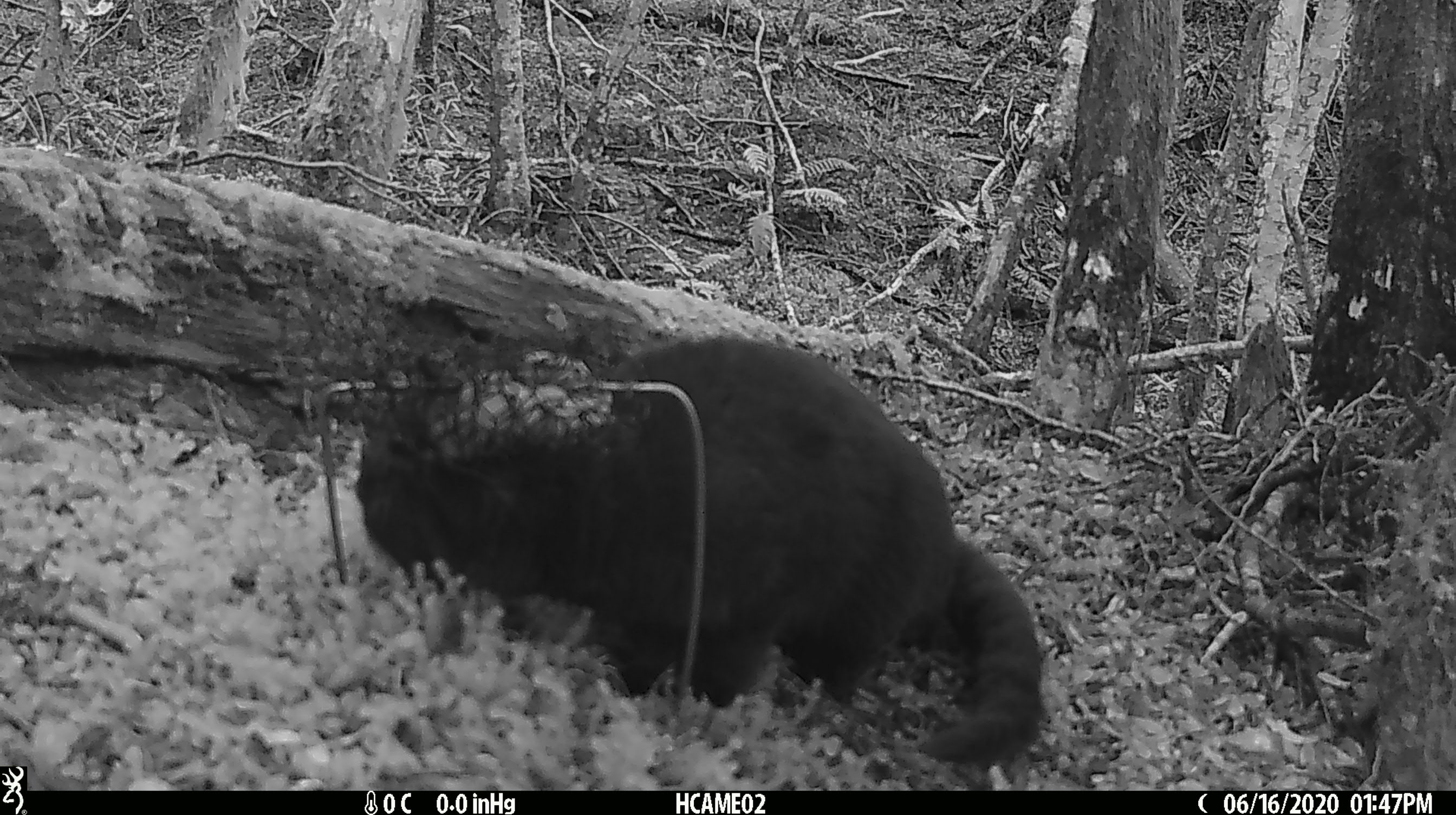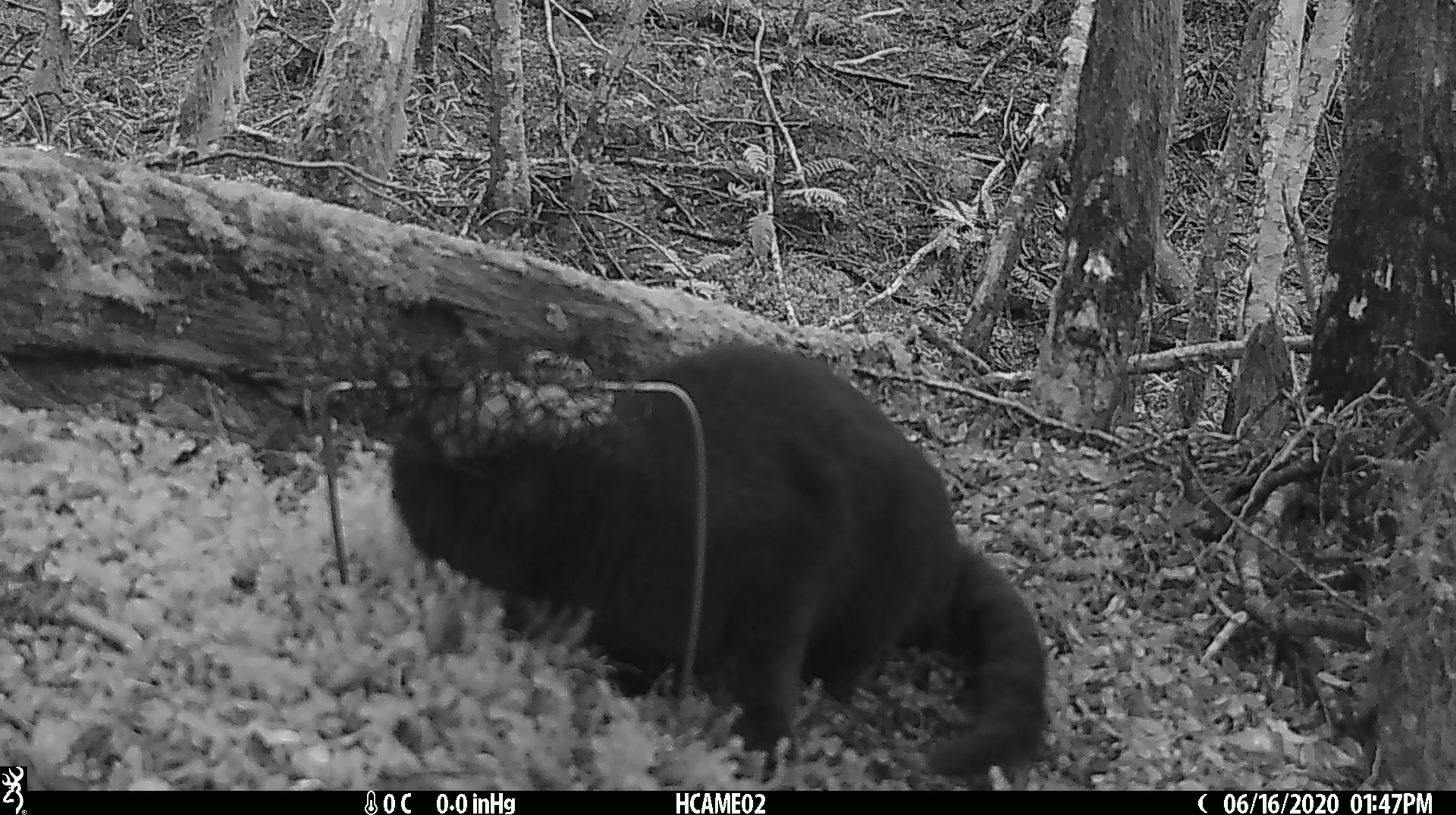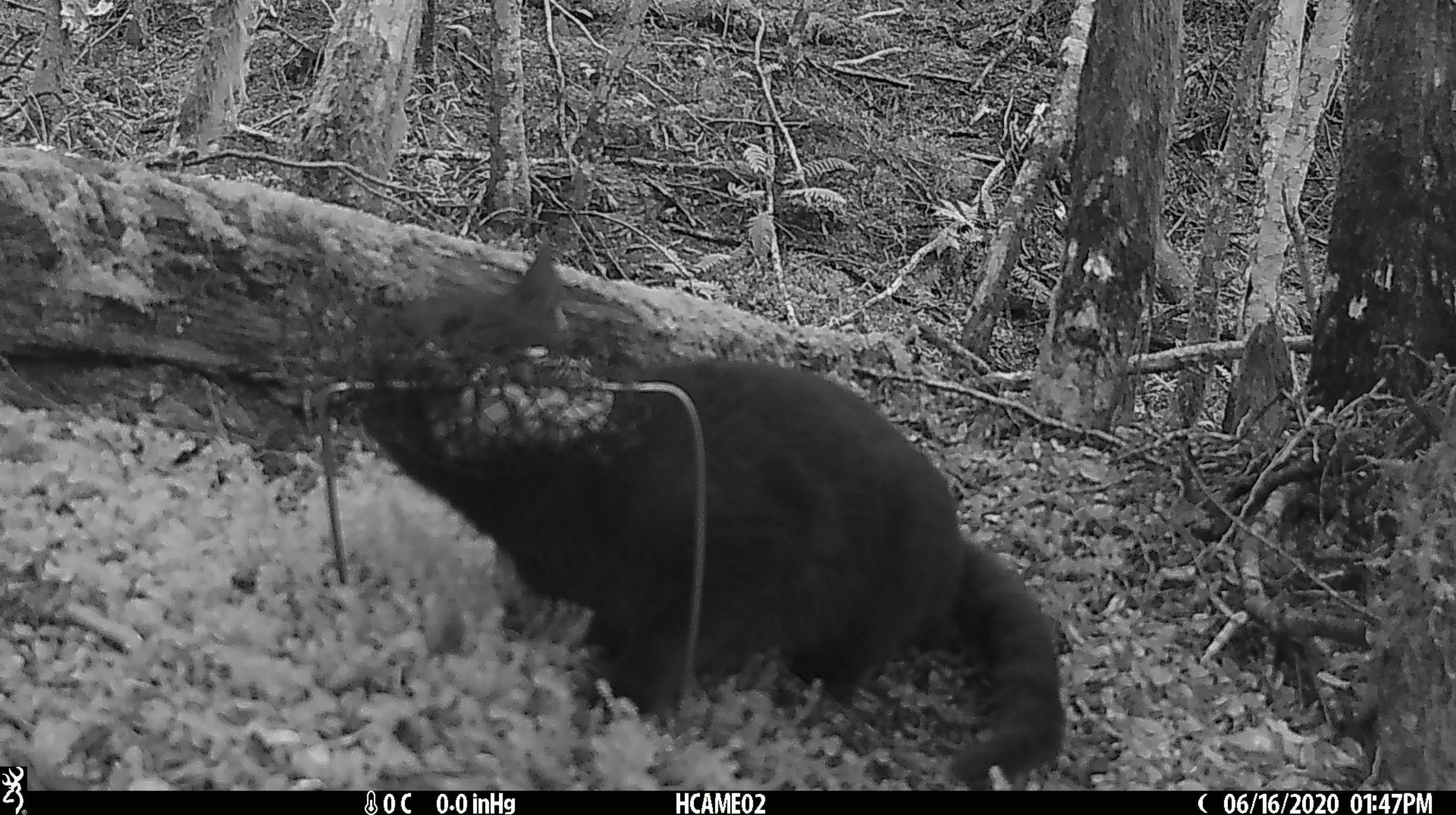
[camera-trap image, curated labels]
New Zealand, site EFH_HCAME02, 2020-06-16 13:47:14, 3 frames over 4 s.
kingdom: Animalia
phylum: Chordata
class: Mammalia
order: Carnivora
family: Felidae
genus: Felis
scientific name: Felis catus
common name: domestic cat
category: cat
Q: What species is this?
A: Cat (domestic cat) (Felis catus).